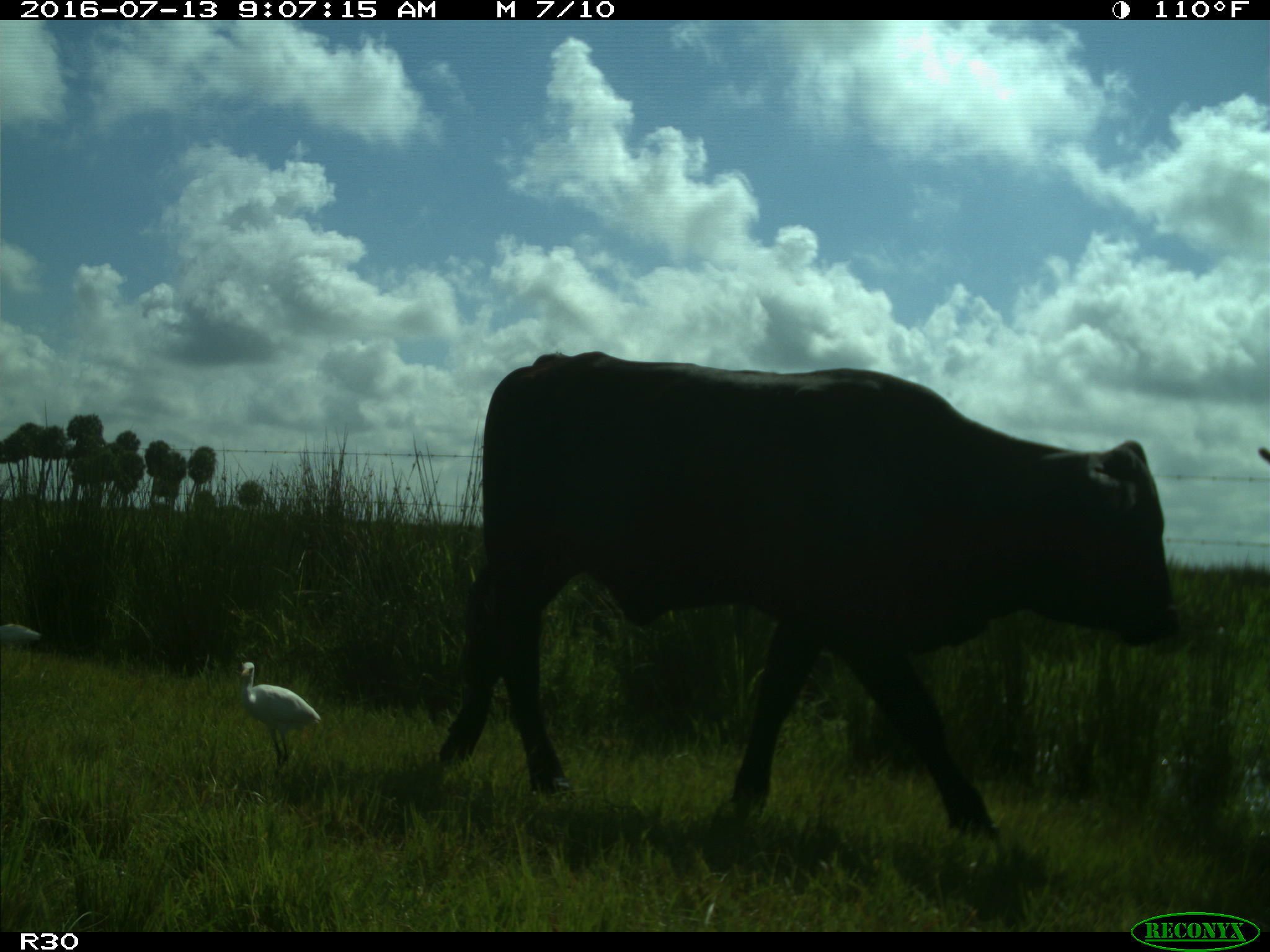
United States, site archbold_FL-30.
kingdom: Animalia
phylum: Chordata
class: Mammalia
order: Artiodactyla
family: Bovidae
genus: Bos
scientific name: Bos taurus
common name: domestic cow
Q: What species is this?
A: Bos taurus (domestic cow).